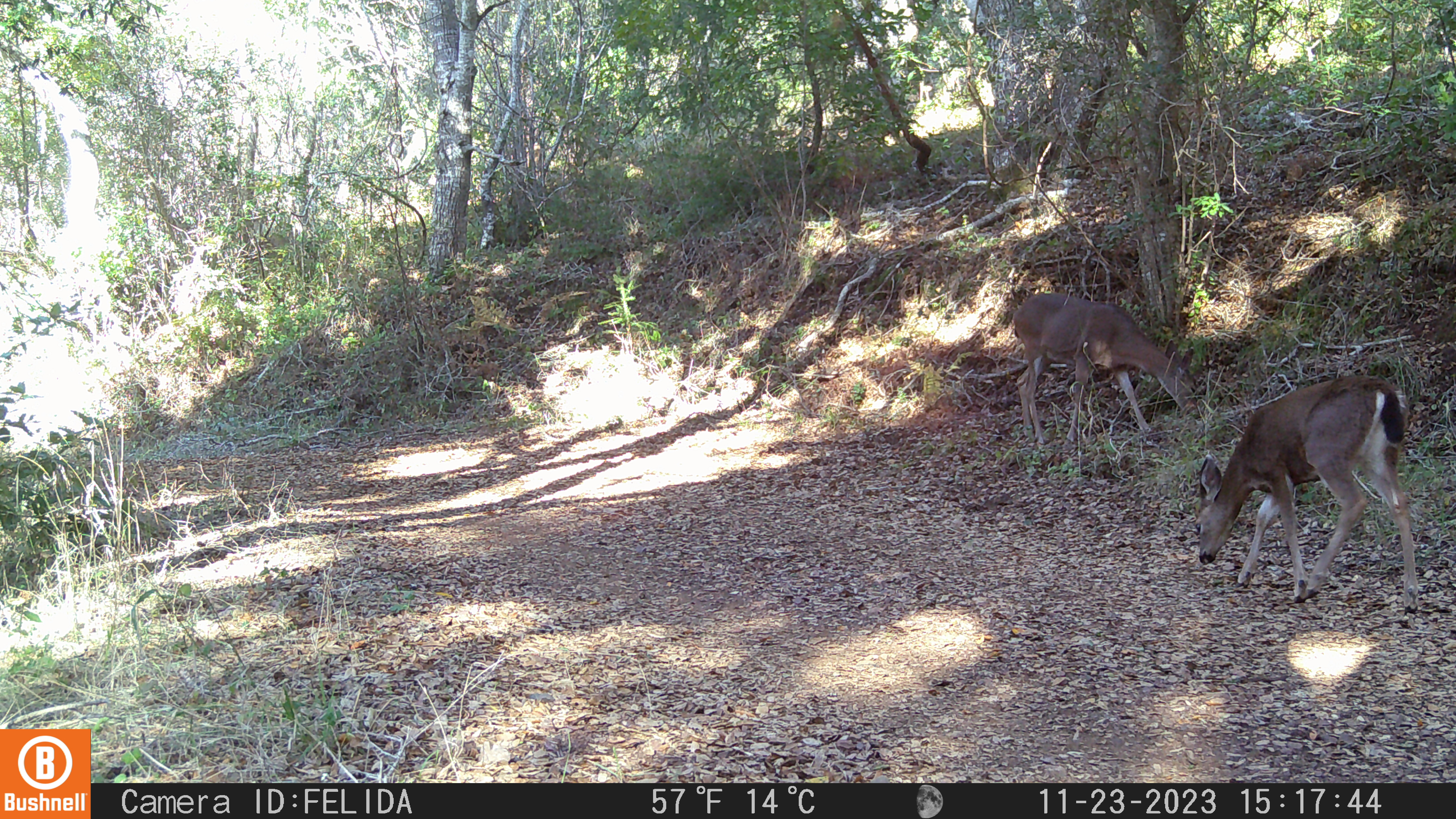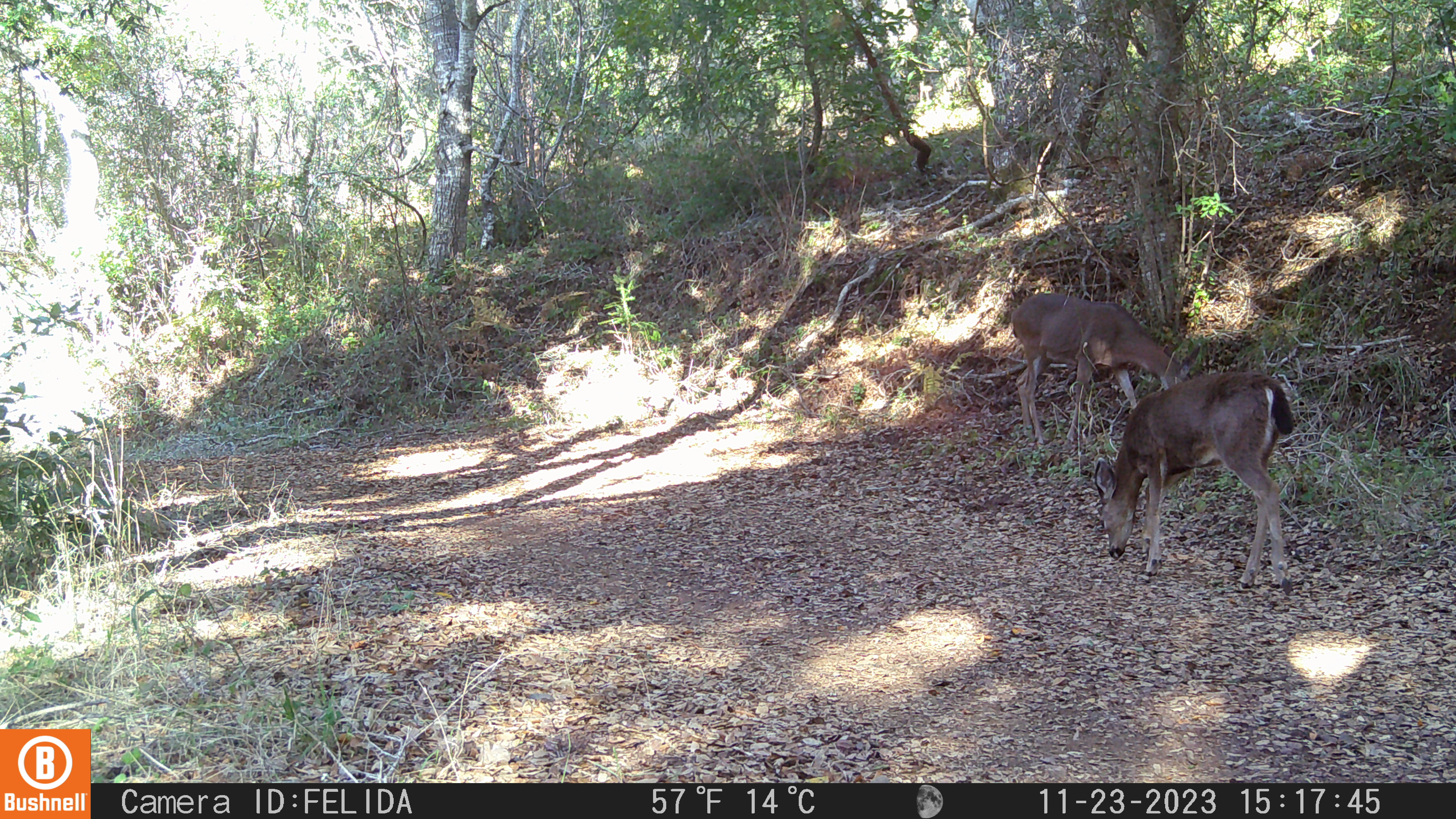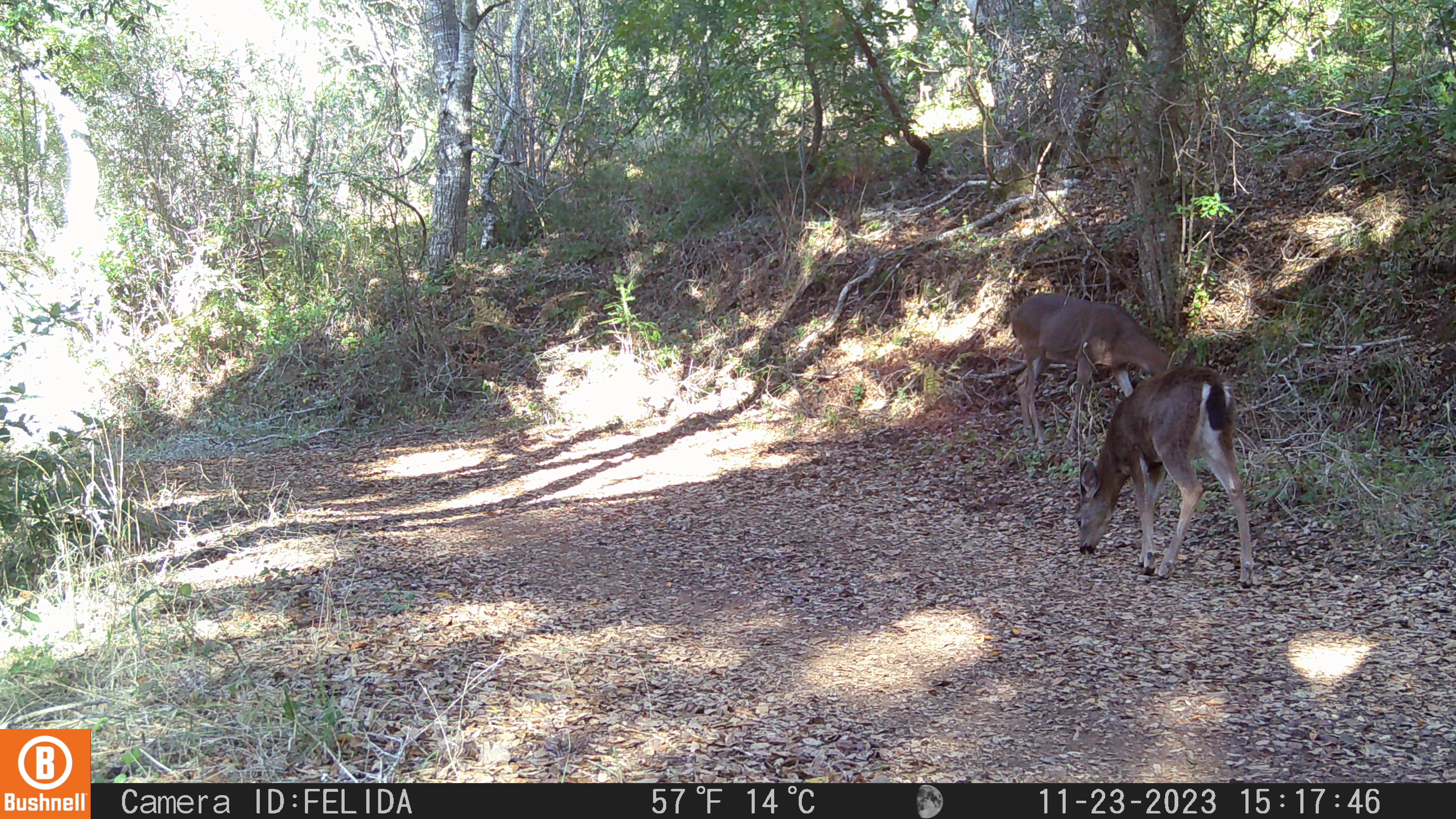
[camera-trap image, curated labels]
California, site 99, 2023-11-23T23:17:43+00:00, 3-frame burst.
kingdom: Animalia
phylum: Chordata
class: Mammalia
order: Artiodactyla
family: Cervidae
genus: Odocoileus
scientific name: Odocoileus hemionus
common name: mule deer